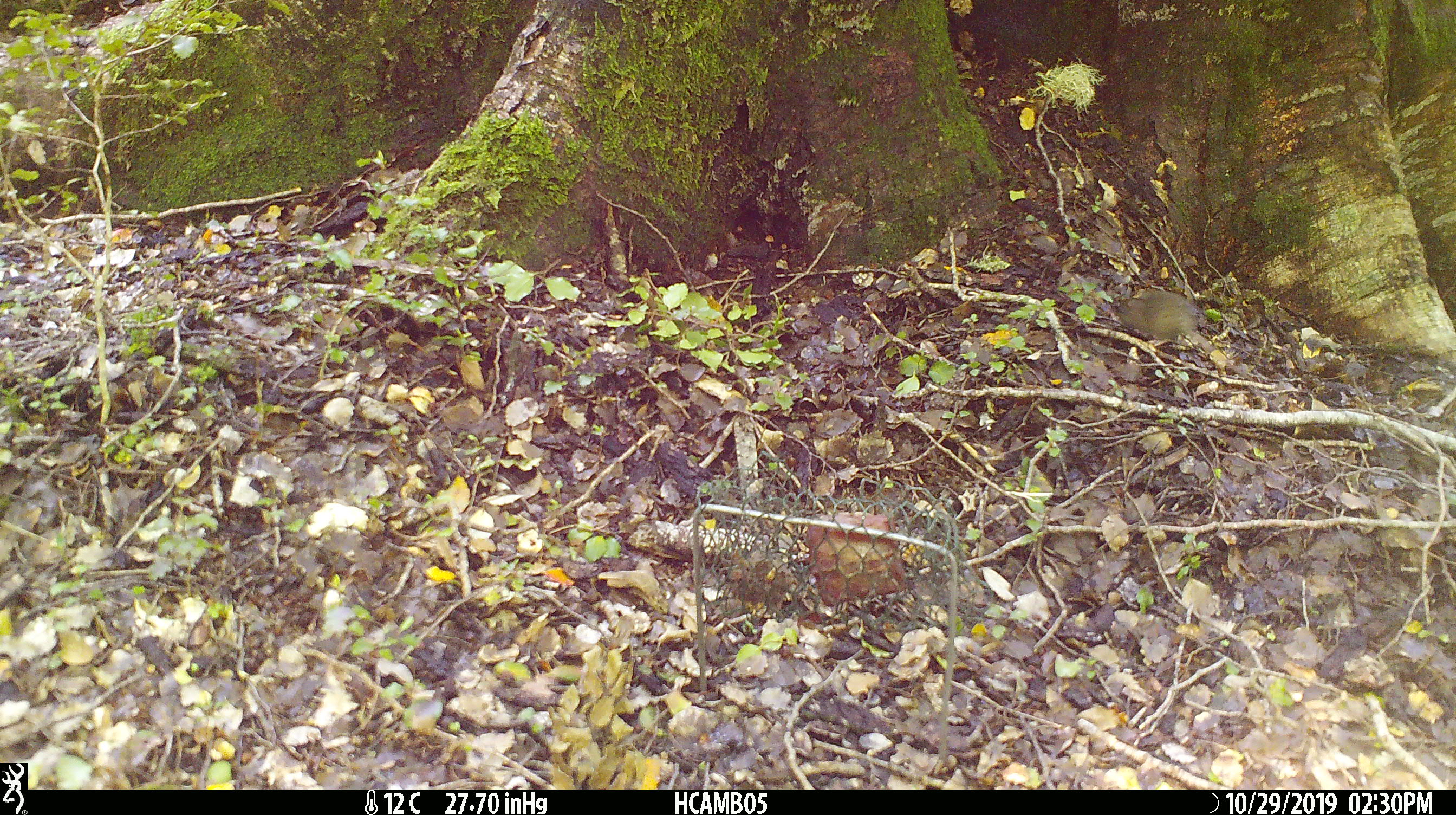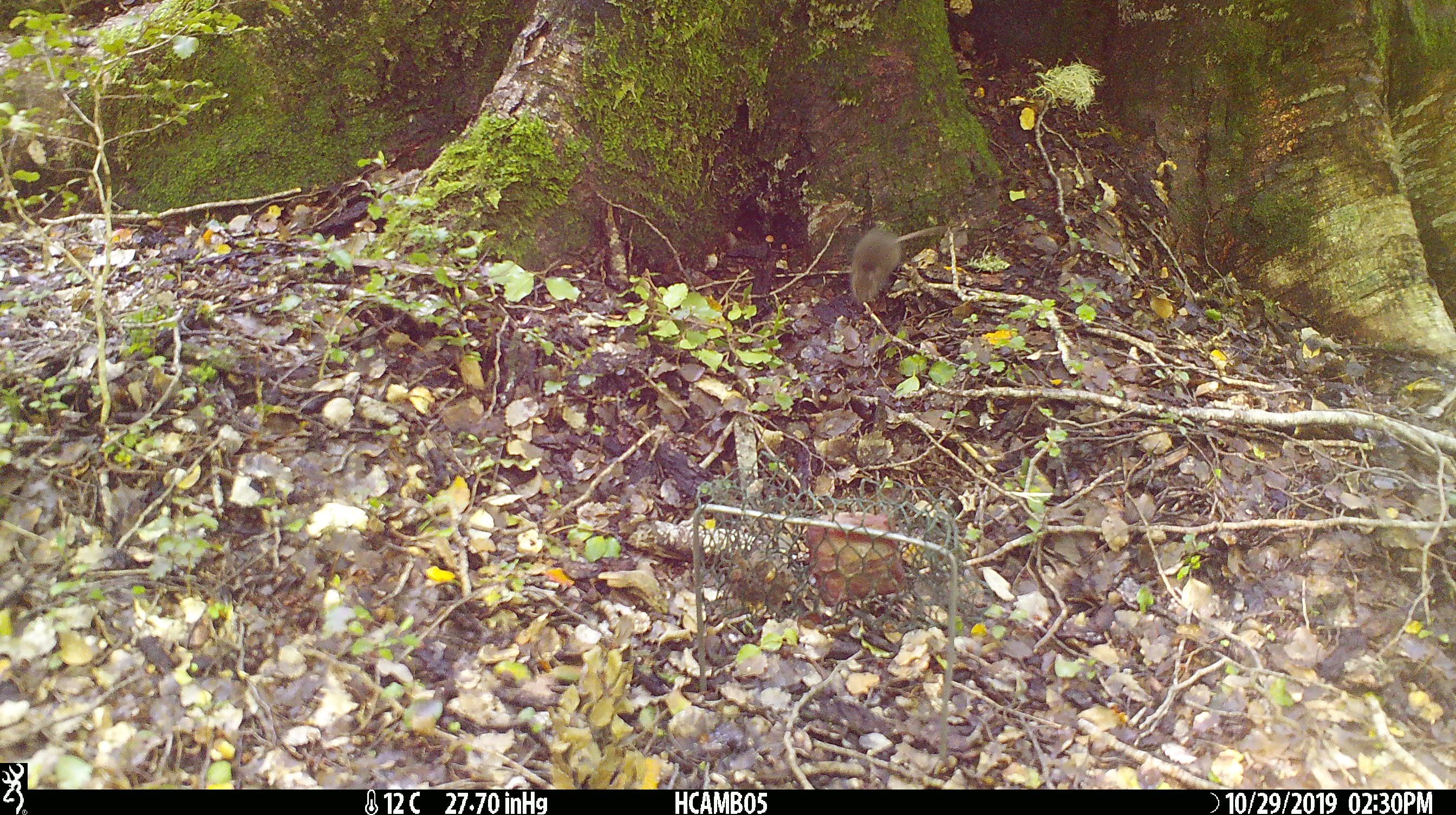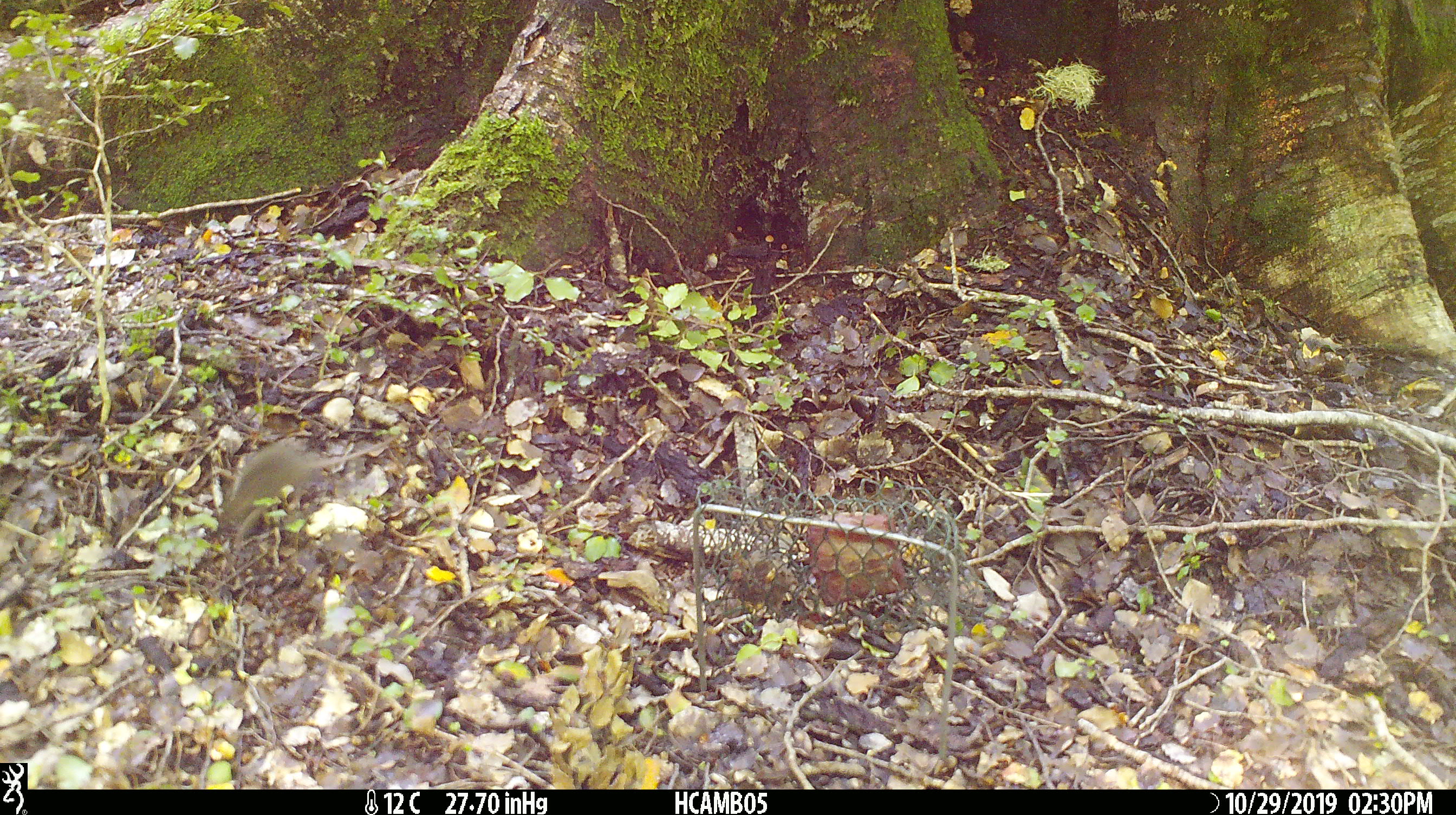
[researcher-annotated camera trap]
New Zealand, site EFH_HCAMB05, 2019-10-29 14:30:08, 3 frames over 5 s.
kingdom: Animalia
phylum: Chordata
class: Mammalia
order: Rodentia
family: Muridae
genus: Mus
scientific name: Mus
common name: mouse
Mouse (Mus).